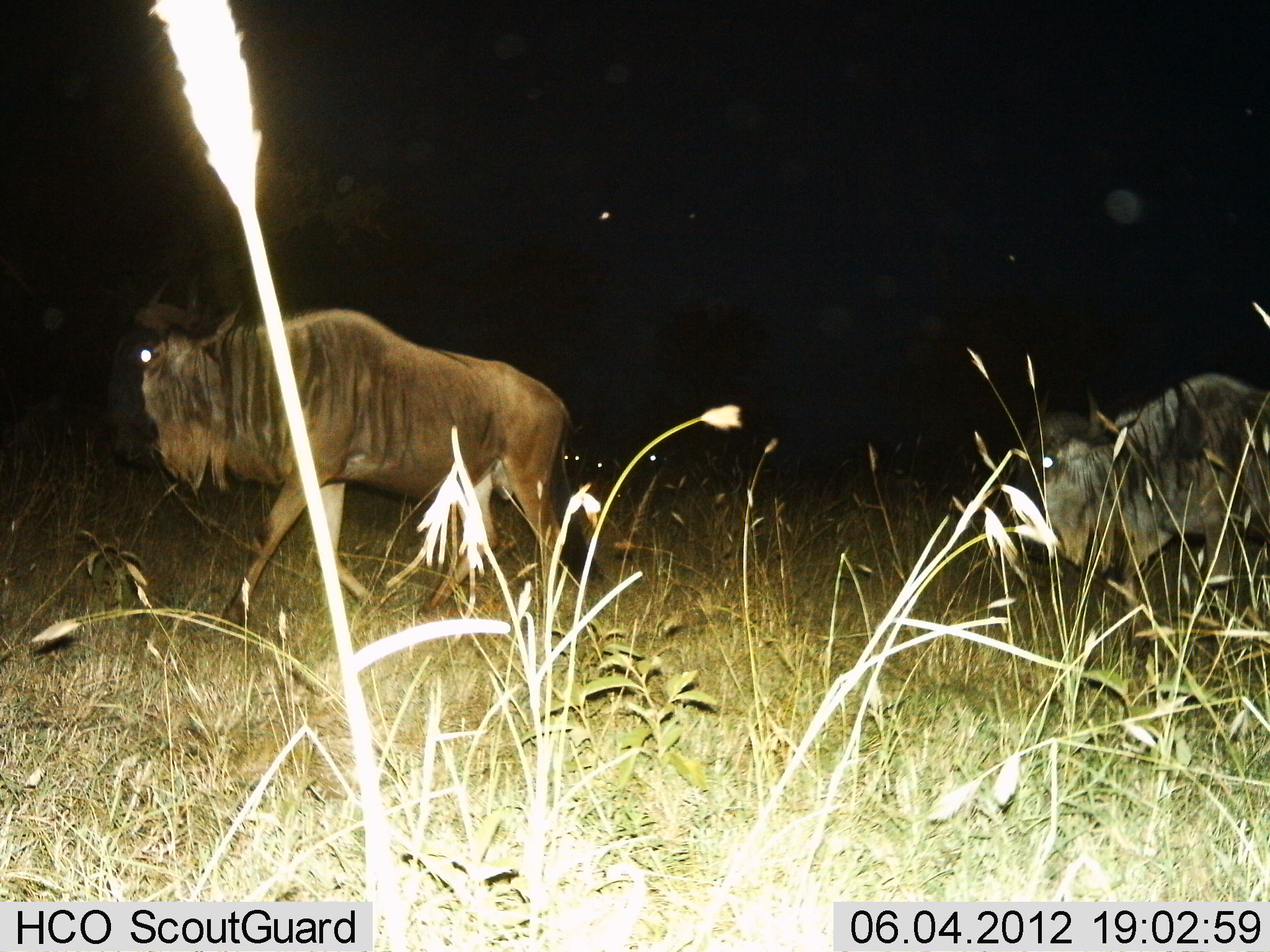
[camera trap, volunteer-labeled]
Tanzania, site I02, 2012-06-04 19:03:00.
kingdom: Animalia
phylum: Chordata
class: Mammalia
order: Artiodactyla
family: Bovidae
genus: Connochaetes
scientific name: Connochaetes taurinus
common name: blue wildebeest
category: wildebeest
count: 2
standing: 20%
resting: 10%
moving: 90%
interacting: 0%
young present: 0%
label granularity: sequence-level